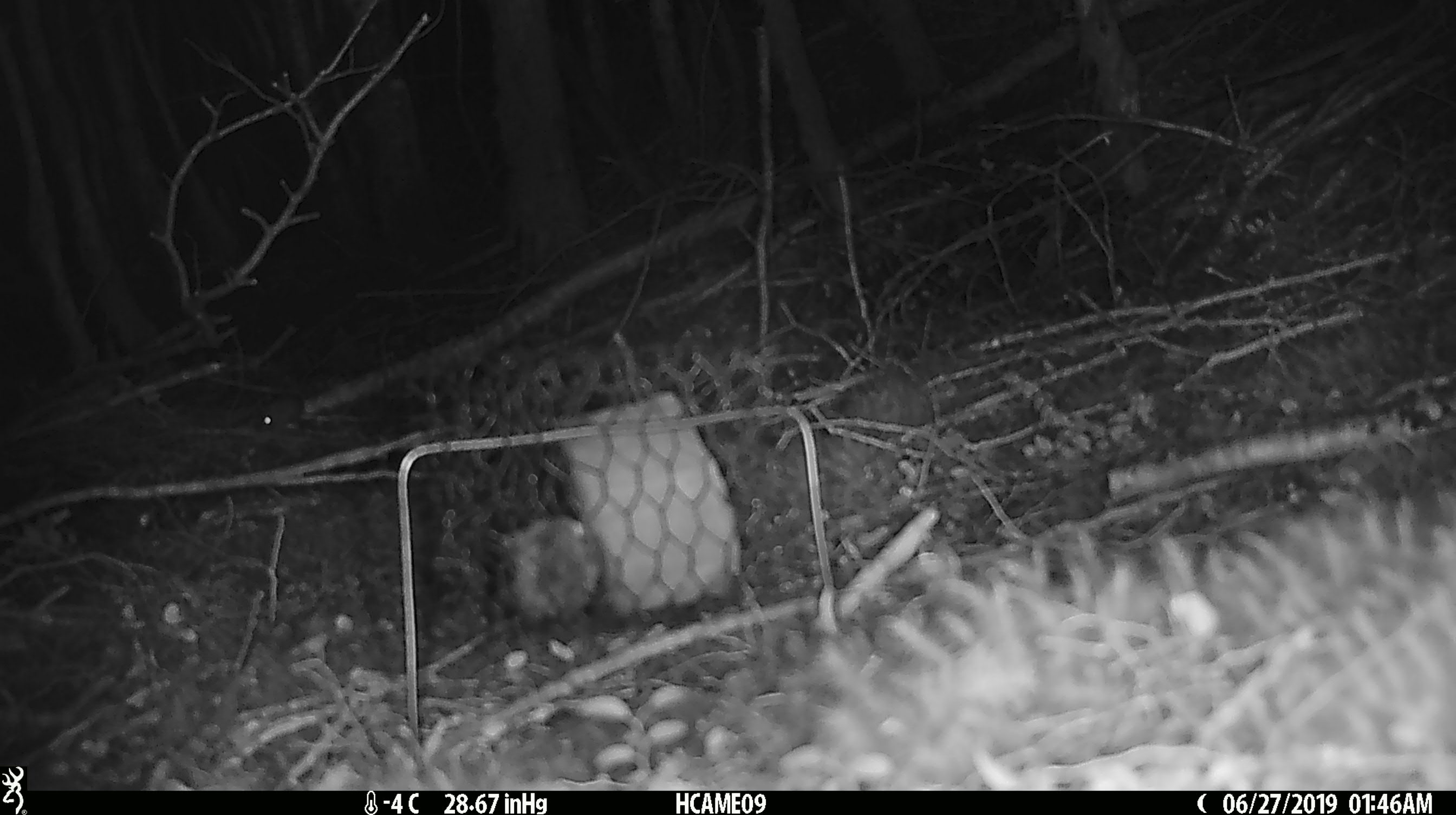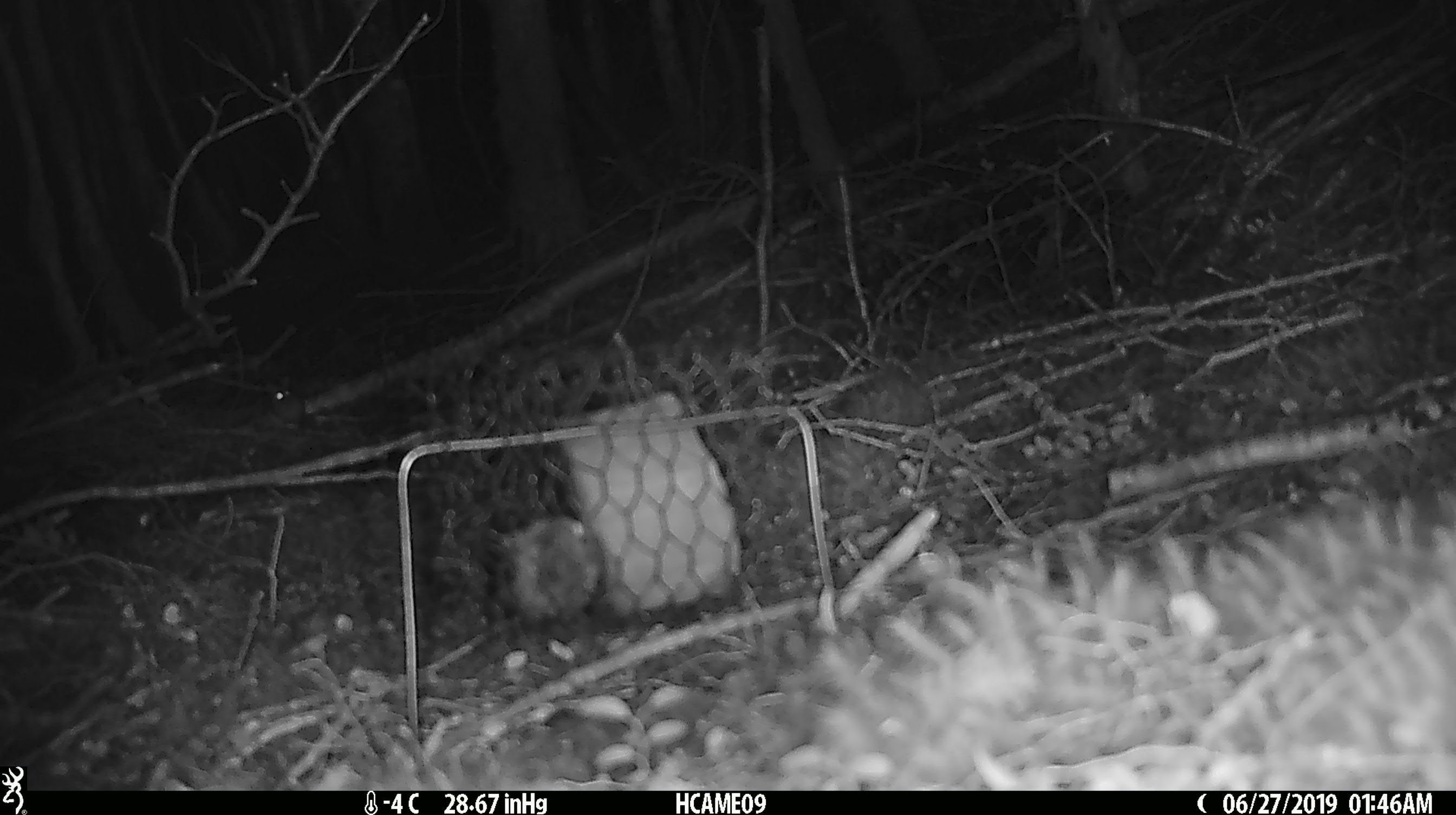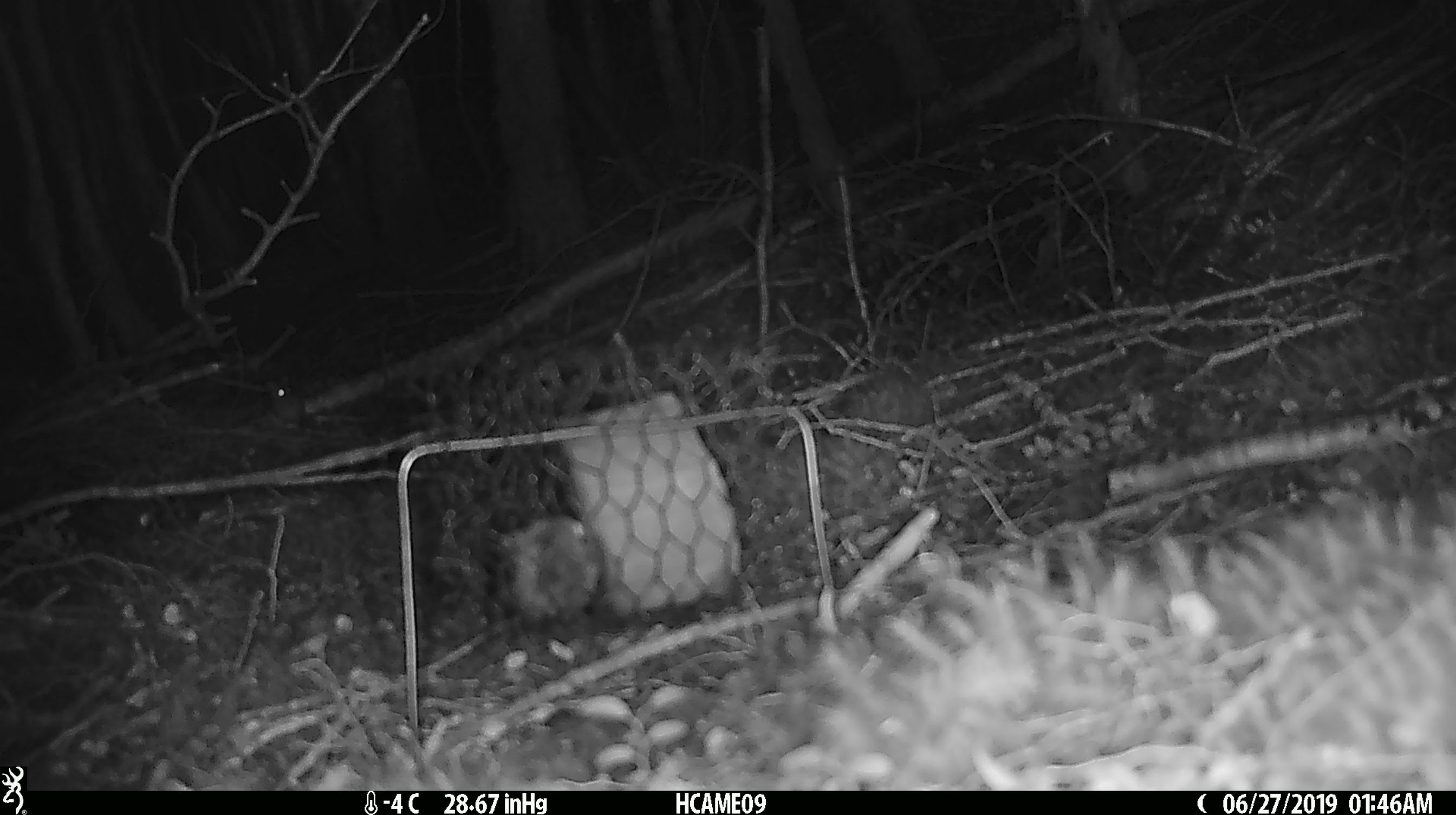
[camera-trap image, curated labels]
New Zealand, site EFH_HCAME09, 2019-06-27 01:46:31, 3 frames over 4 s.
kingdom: Animalia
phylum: Chordata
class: Mammalia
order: Rodentia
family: Muridae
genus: Mus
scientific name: Mus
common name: mouse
Mouse (Mus).